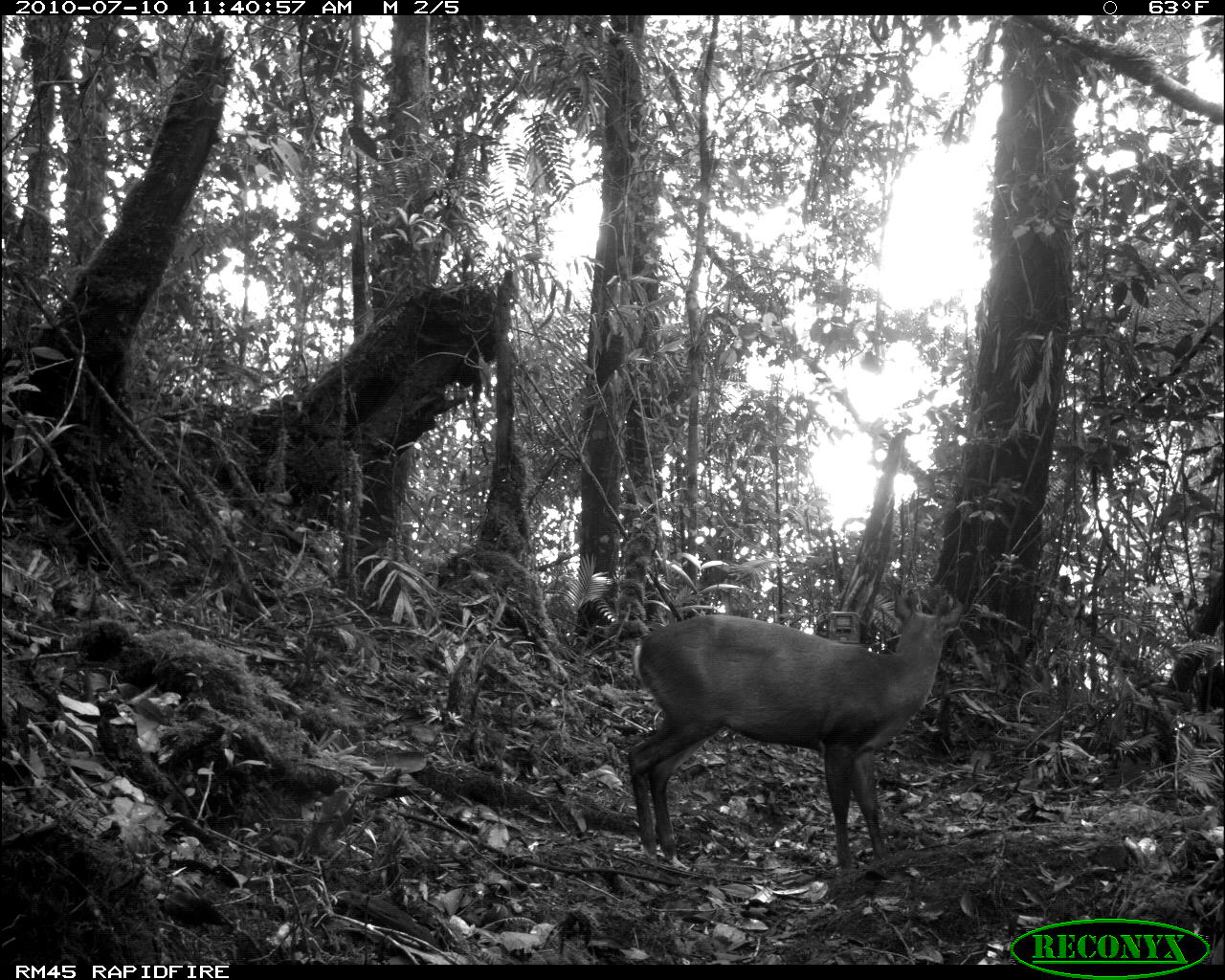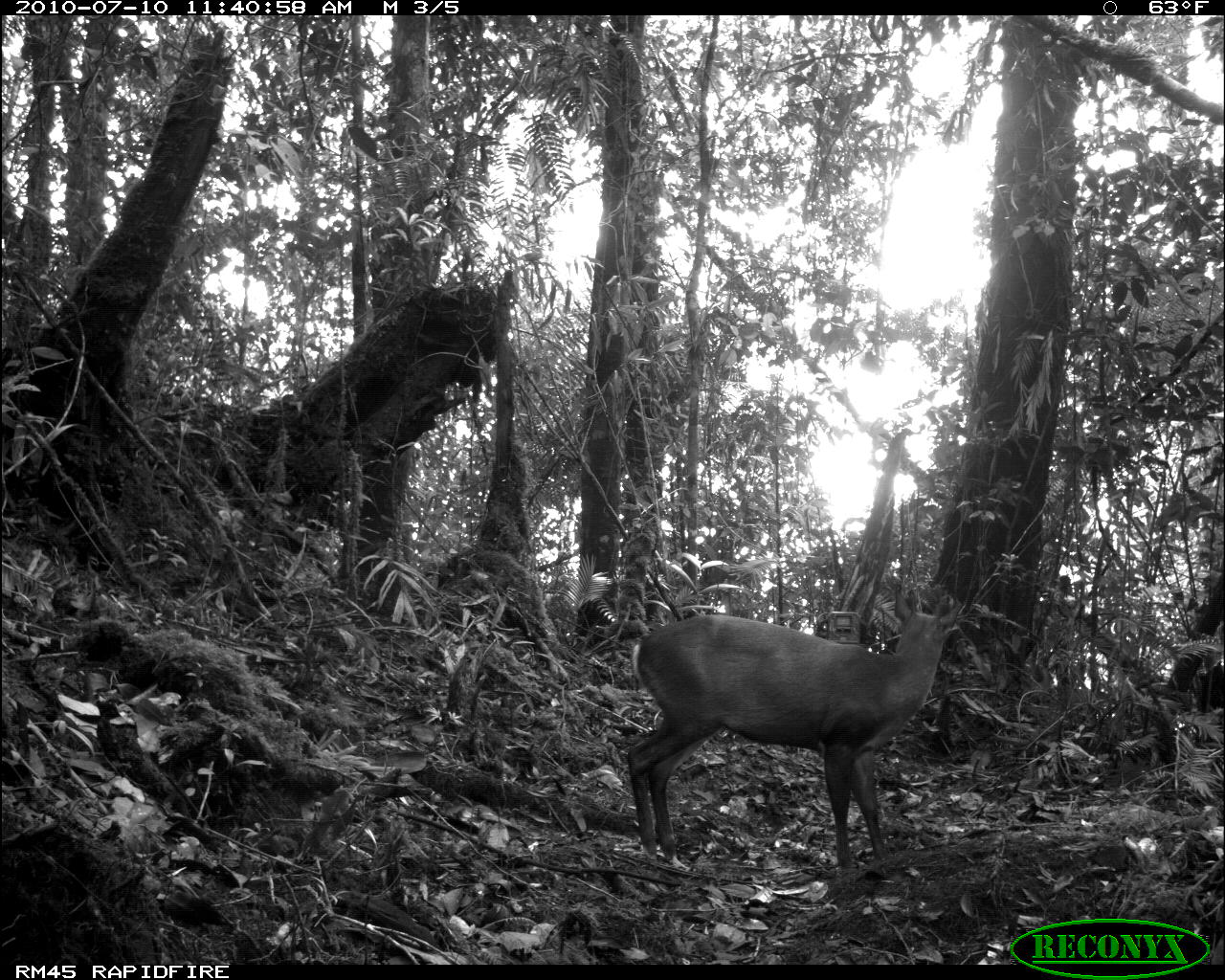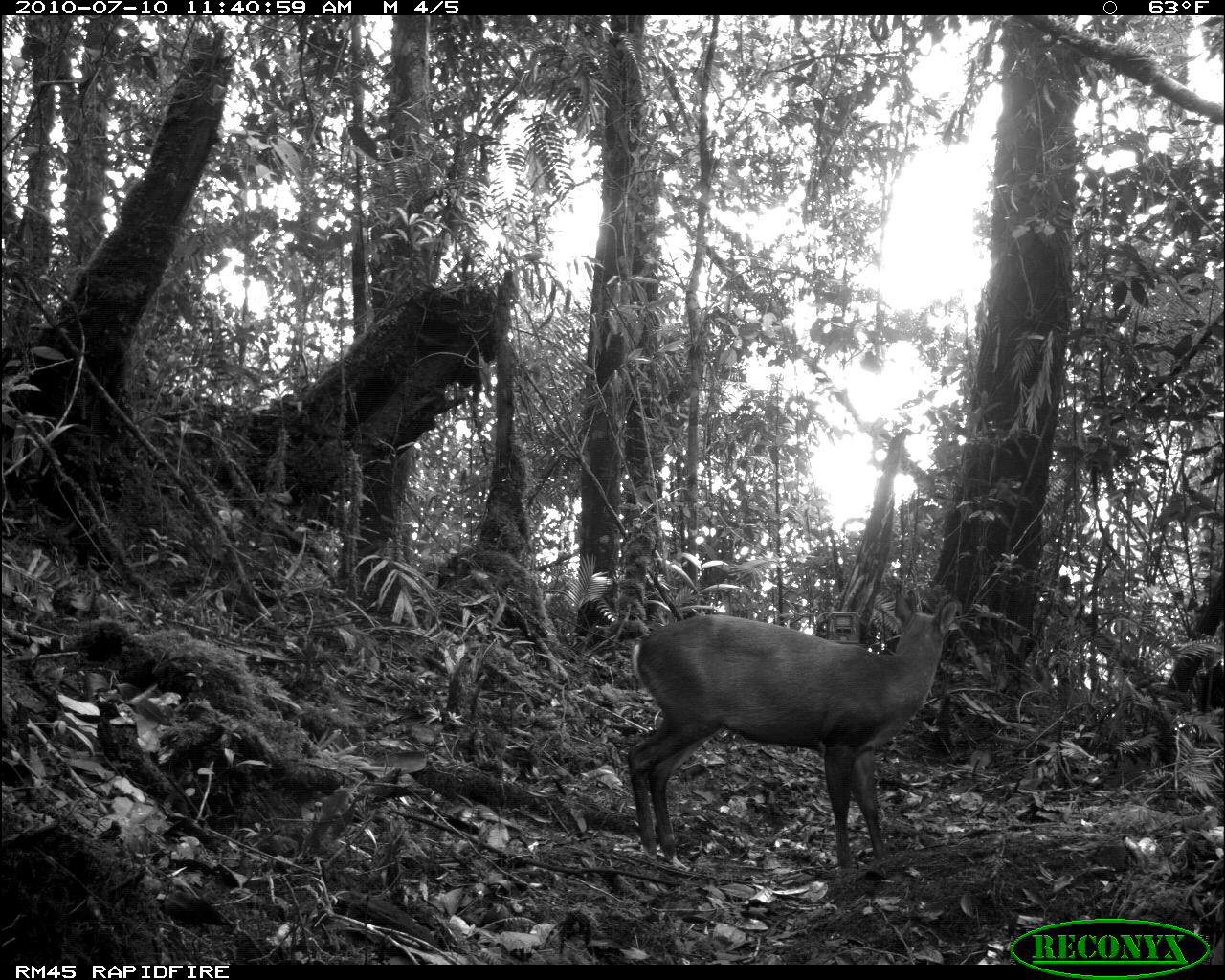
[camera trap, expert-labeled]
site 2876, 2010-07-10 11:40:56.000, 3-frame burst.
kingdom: Animalia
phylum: Chordata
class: Mammalia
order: Artiodactyla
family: Cervidae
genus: Muntiacus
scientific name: Muntiacus muntjak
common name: southern red muntjac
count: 1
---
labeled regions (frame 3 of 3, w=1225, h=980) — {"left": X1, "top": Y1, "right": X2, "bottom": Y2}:
muntiacus muntjak: {"left": 625, "top": 588, "right": 960, "bottom": 871}